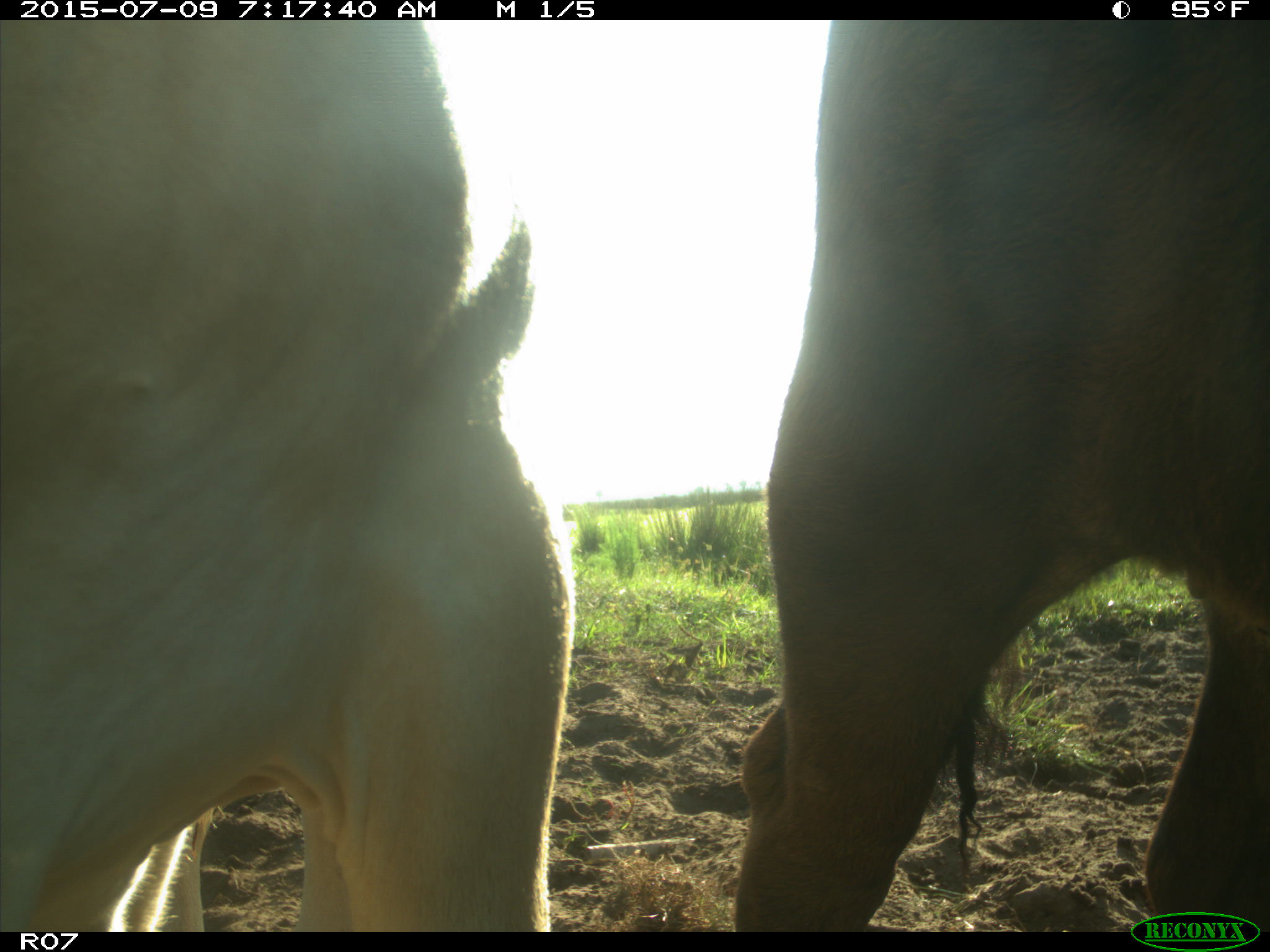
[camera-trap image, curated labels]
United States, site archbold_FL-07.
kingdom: Animalia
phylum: Chordata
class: Mammalia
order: Artiodactyla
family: Bovidae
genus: Bos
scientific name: Bos taurus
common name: domestic cow